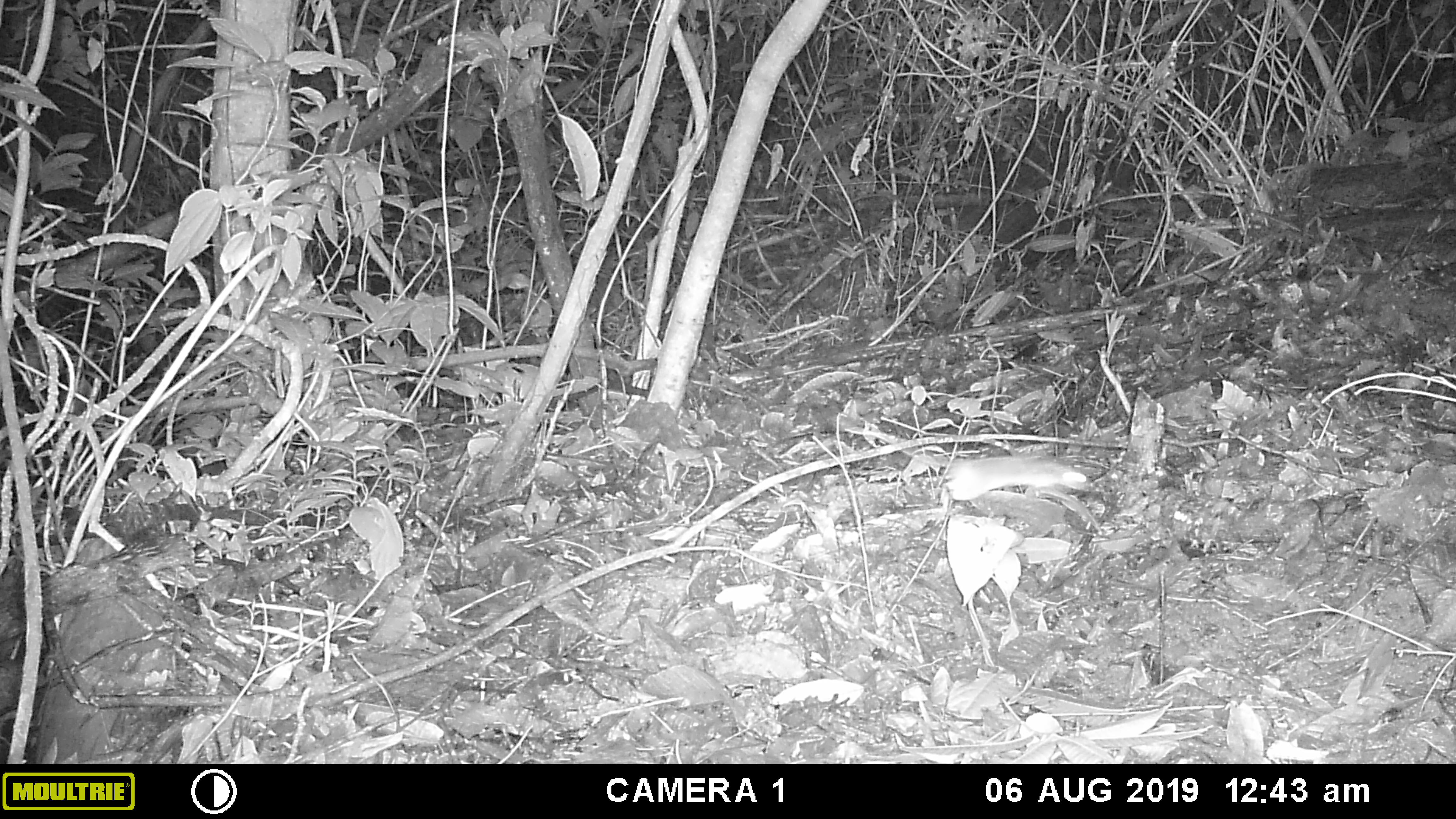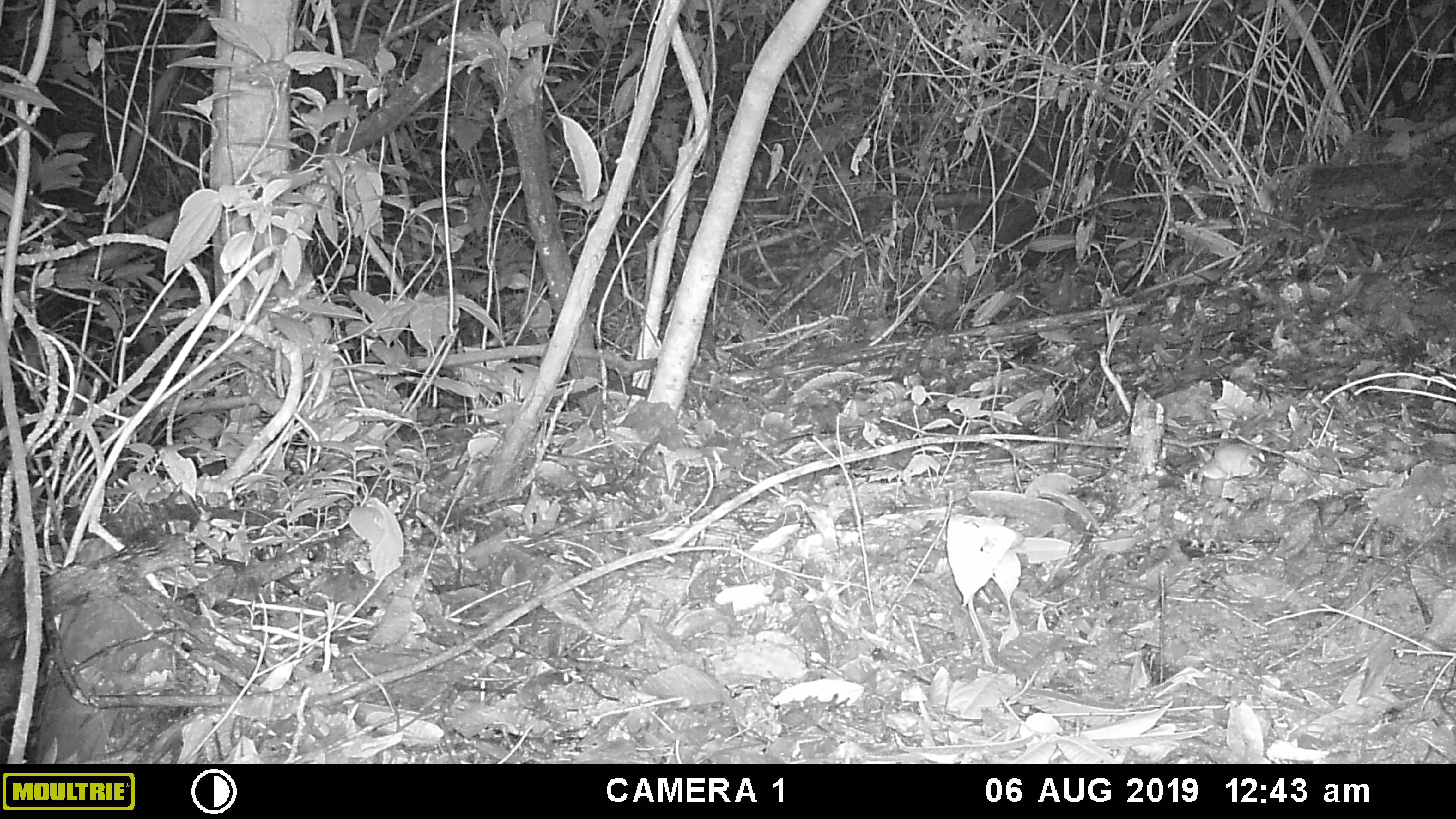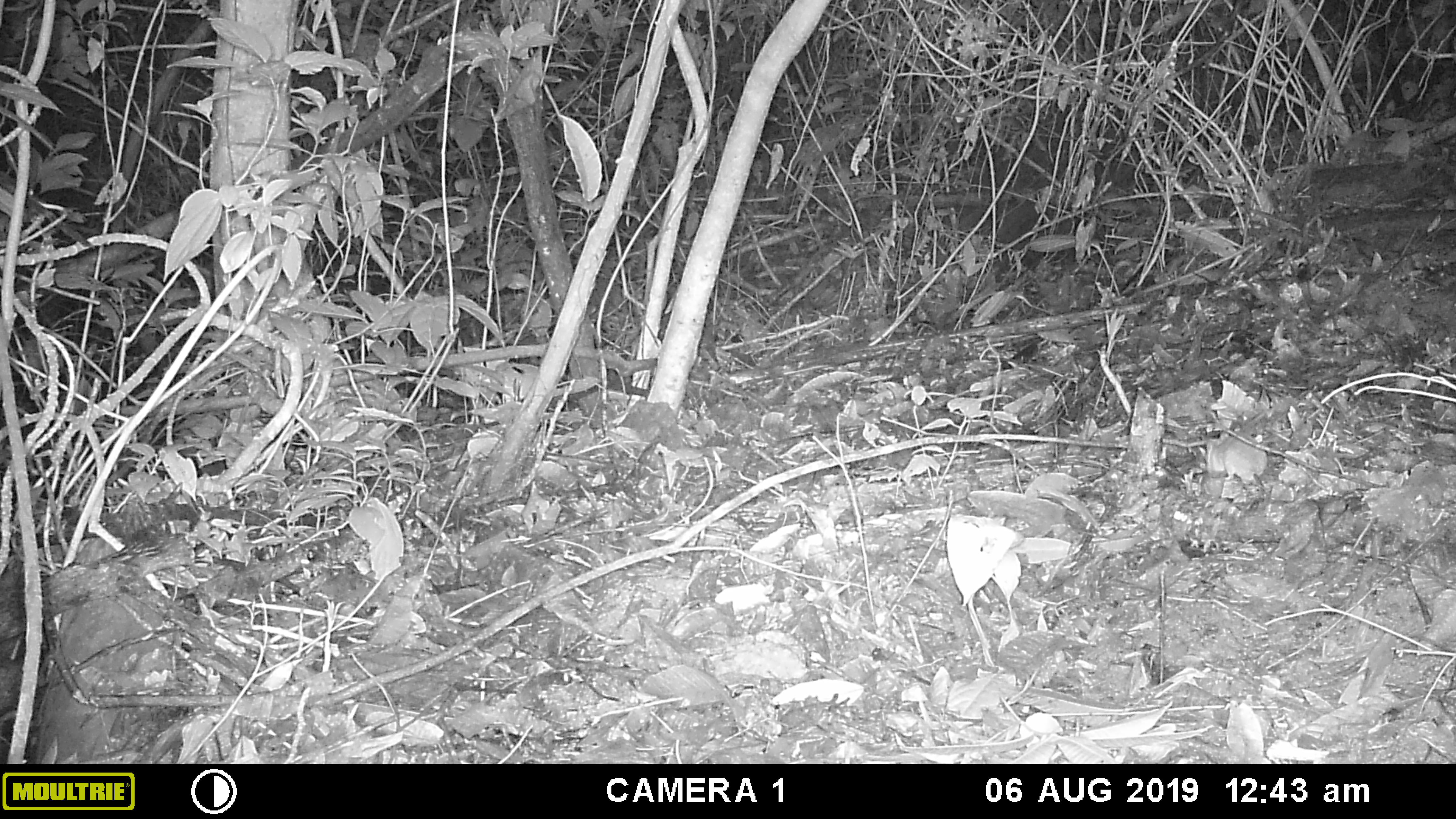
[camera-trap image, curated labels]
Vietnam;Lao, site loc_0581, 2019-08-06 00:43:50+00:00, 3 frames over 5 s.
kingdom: Animalia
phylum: Chordata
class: Mammalia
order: Rodentia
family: Muridae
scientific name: Muridae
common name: old-world mice and rats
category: unidentified murid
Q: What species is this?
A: Unidentified murid (old-world mice and rats) (Muridae).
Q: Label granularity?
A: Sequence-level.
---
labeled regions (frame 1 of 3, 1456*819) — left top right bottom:
unidentified murid: 843 427 1095 501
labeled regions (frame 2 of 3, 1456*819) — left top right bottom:
unidentified murid: 1200 440 1266 479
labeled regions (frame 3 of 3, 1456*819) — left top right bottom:
unidentified murid: 1204 432 1267 485